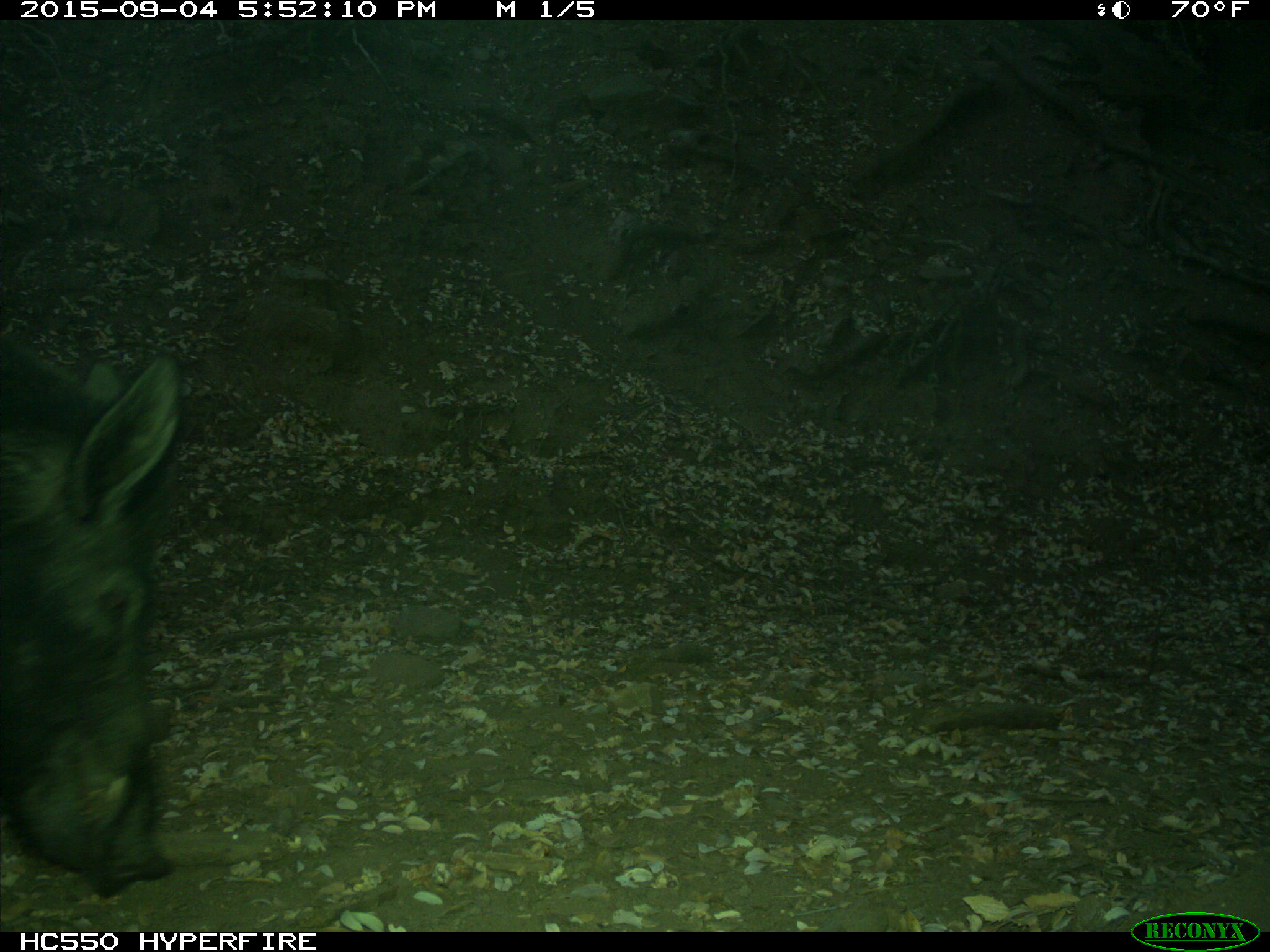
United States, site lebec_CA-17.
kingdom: Animalia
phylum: Chordata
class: Mammalia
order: Artiodactyla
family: Suidae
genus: Sus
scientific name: Sus scrofa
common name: wild boar